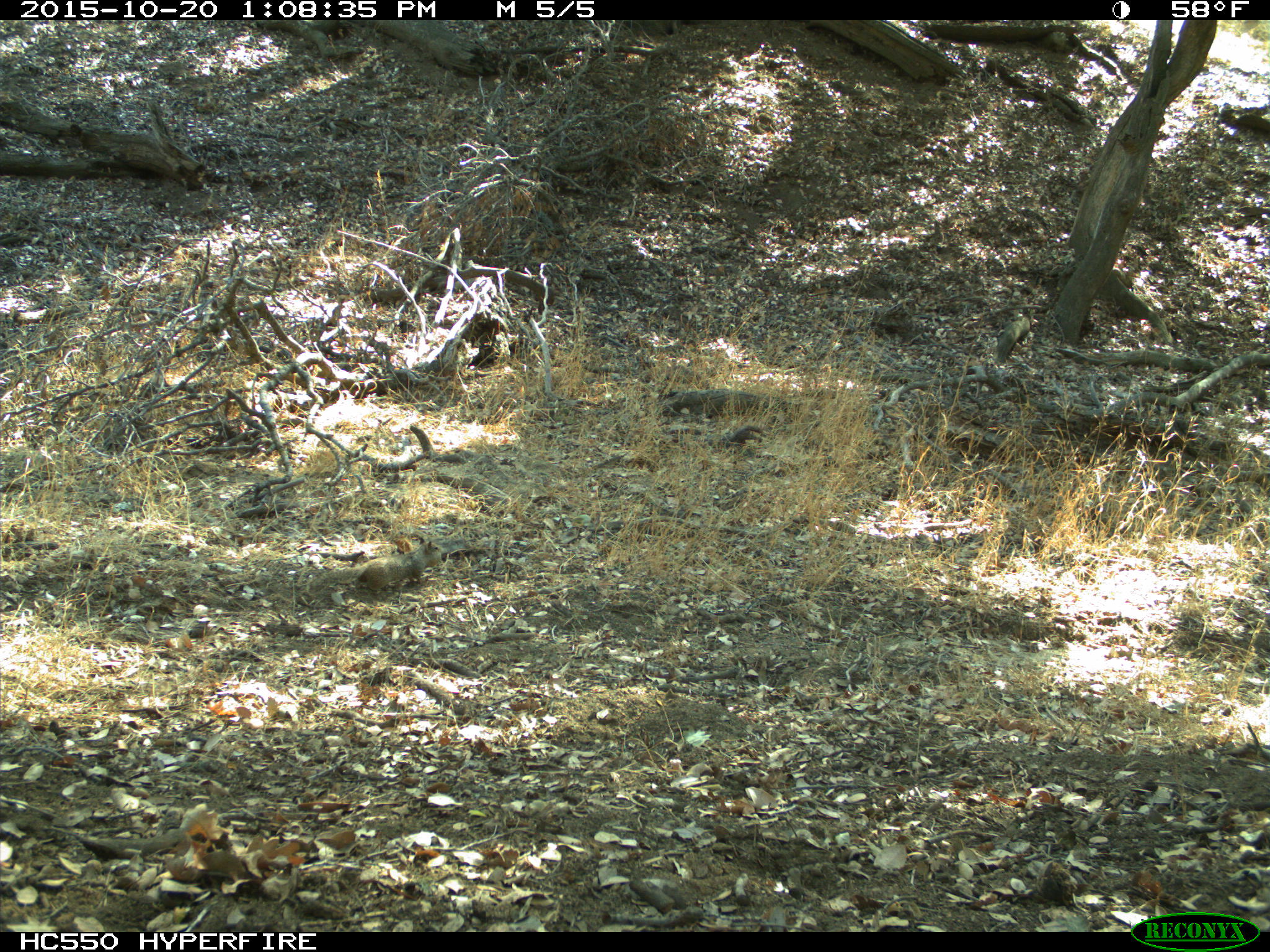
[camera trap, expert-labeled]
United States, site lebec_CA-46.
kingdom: Animalia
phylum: Chordata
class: Mammalia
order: Rodentia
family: Sciuridae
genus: Otospermophilus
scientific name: Otospermophilus beecheyi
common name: california ground squirrel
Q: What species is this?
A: Otospermophilus beecheyi (california ground squirrel).